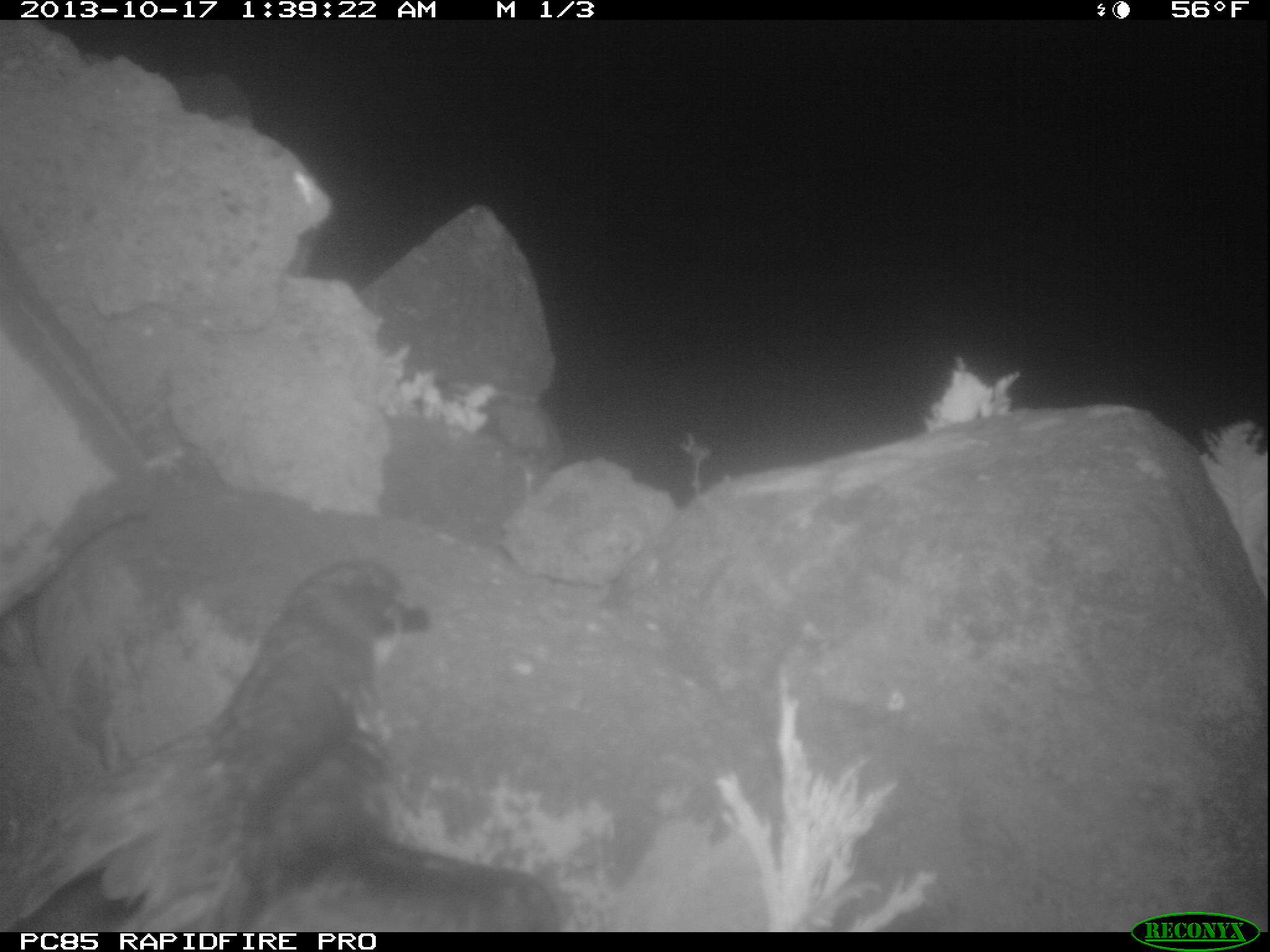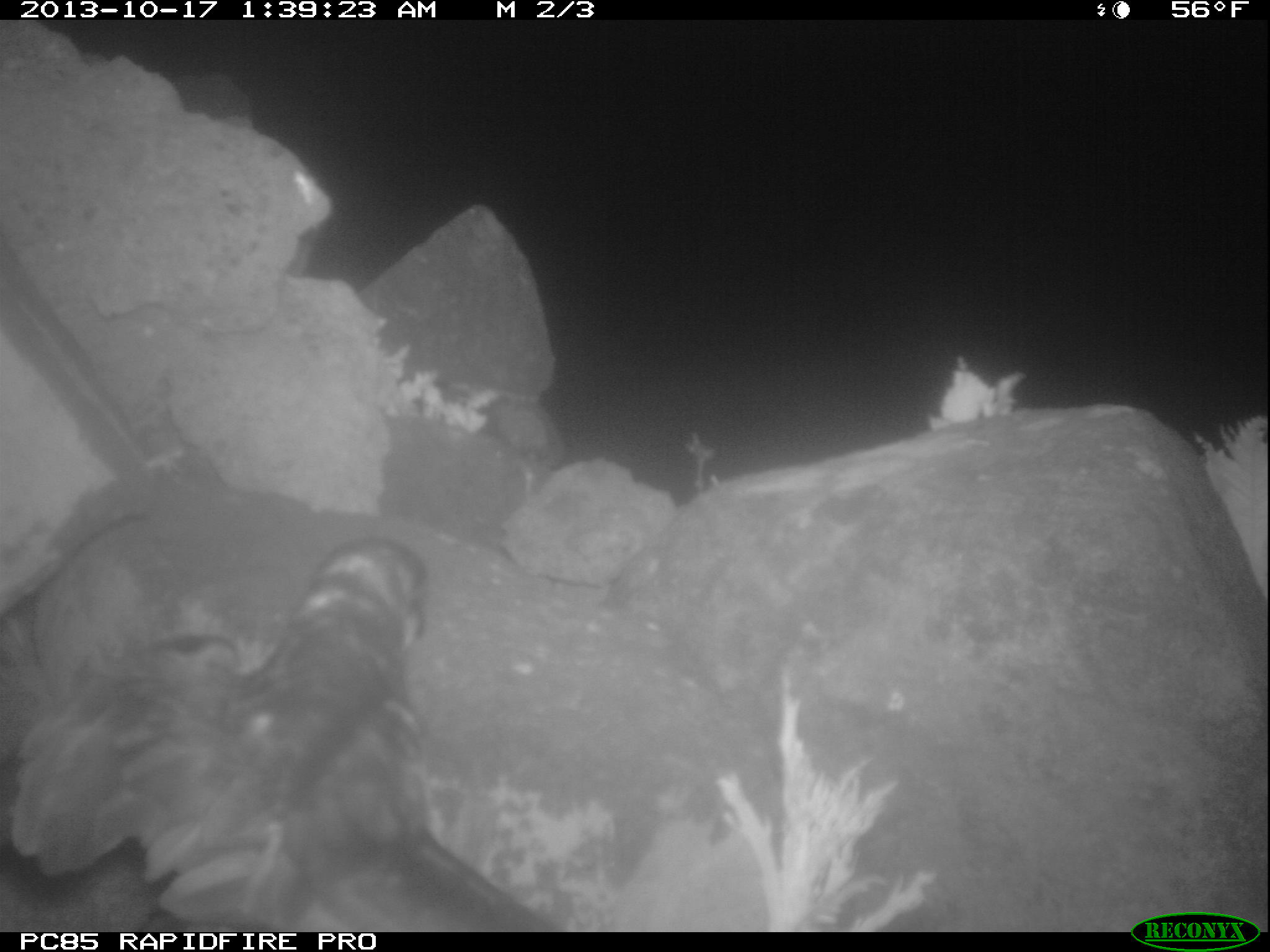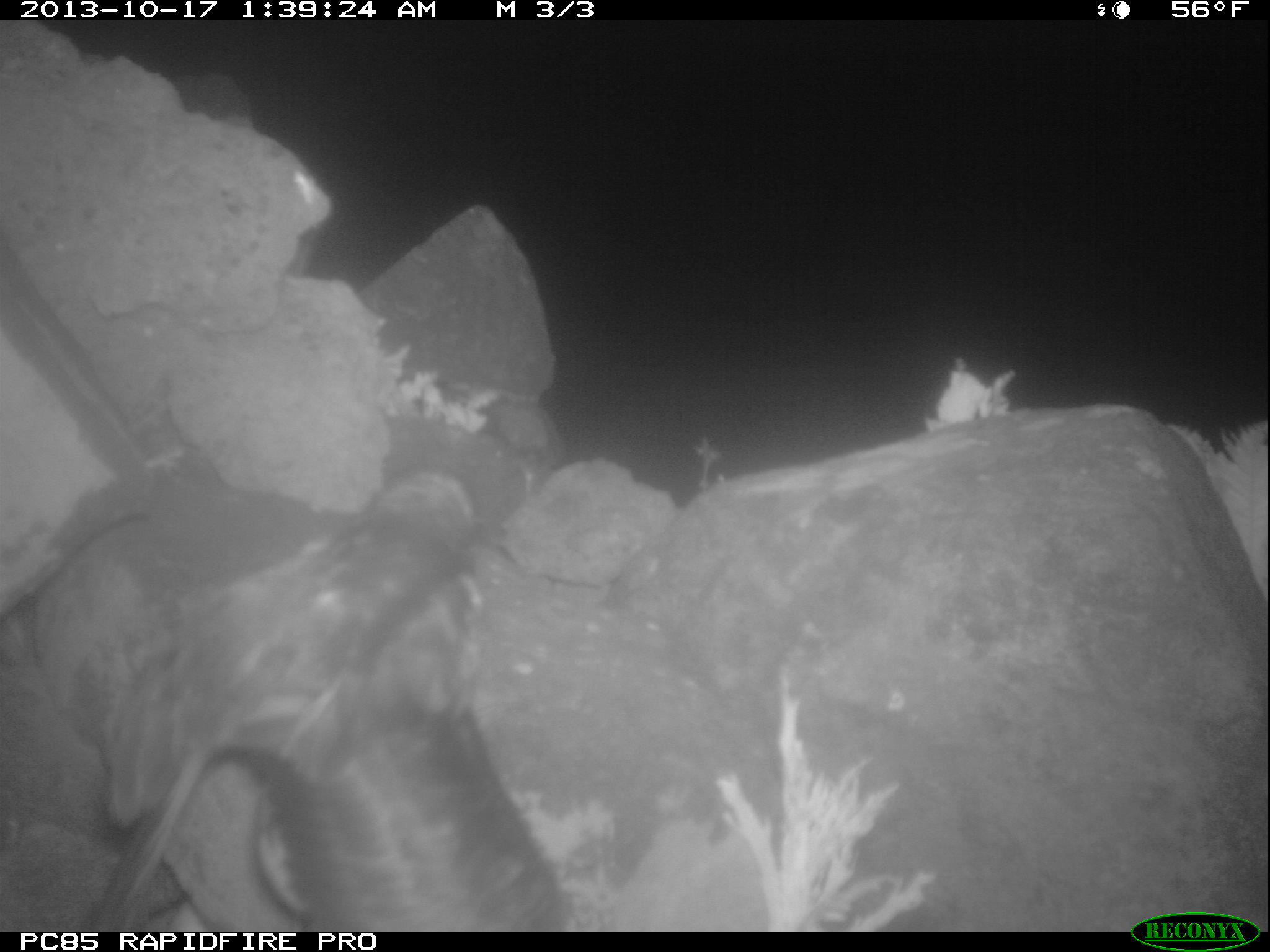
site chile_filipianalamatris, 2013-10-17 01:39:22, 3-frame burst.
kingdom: Animalia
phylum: Chordata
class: Aves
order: Procellariiformes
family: Procellariidae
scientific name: Procellariidae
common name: petrel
Petrel (Procellariidae).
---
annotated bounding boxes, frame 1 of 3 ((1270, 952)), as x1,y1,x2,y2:
petrel: 0,555,598,934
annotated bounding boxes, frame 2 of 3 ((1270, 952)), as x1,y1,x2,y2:
petrel: 0,506,576,935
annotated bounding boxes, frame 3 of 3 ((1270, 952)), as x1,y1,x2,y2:
petrel: 42,479,577,933